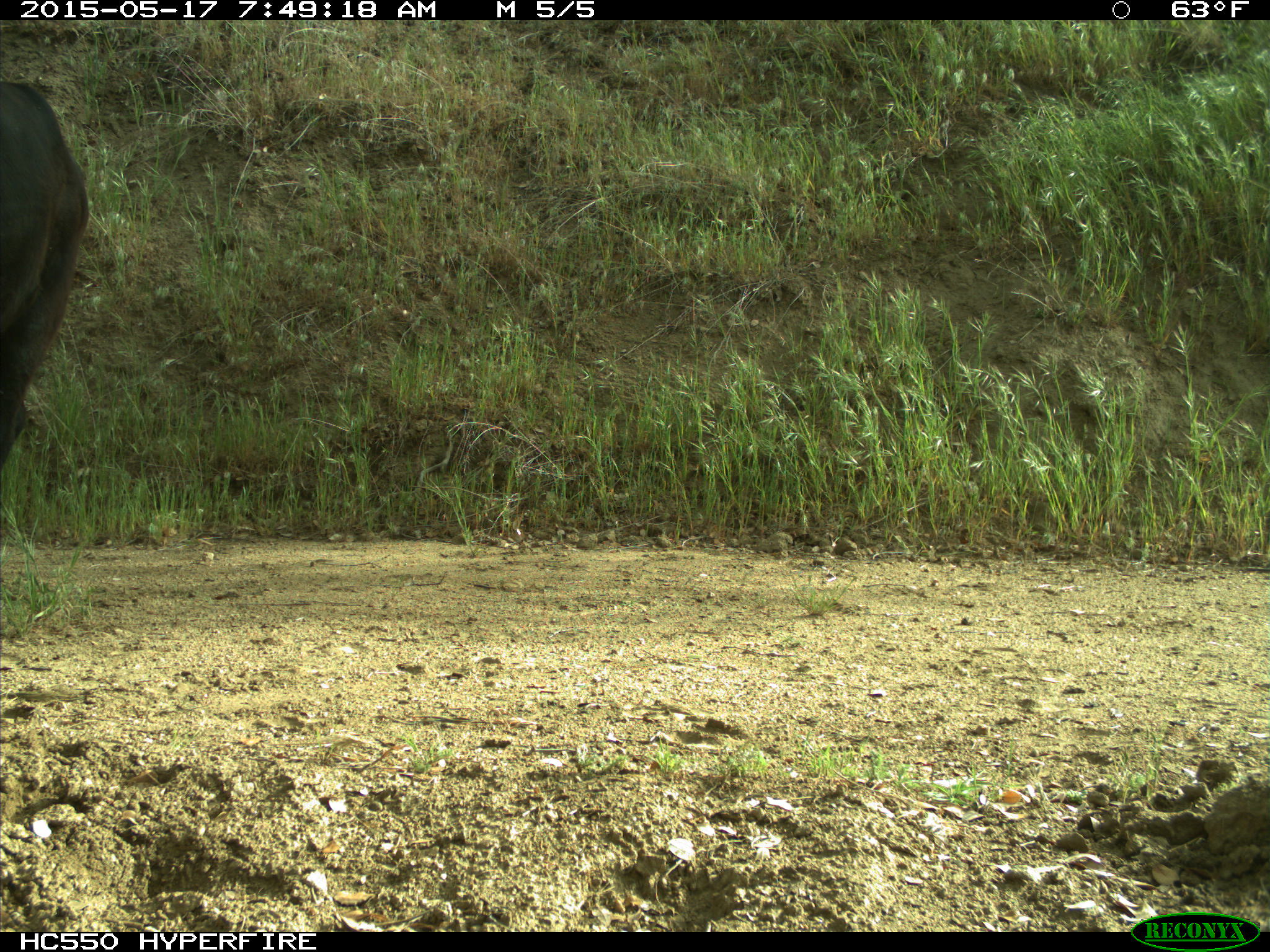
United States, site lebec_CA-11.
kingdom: Animalia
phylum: Chordata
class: Mammalia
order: Artiodactyla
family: Bovidae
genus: Bos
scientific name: Bos taurus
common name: domestic cow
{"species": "Bos taurus (domestic cow)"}